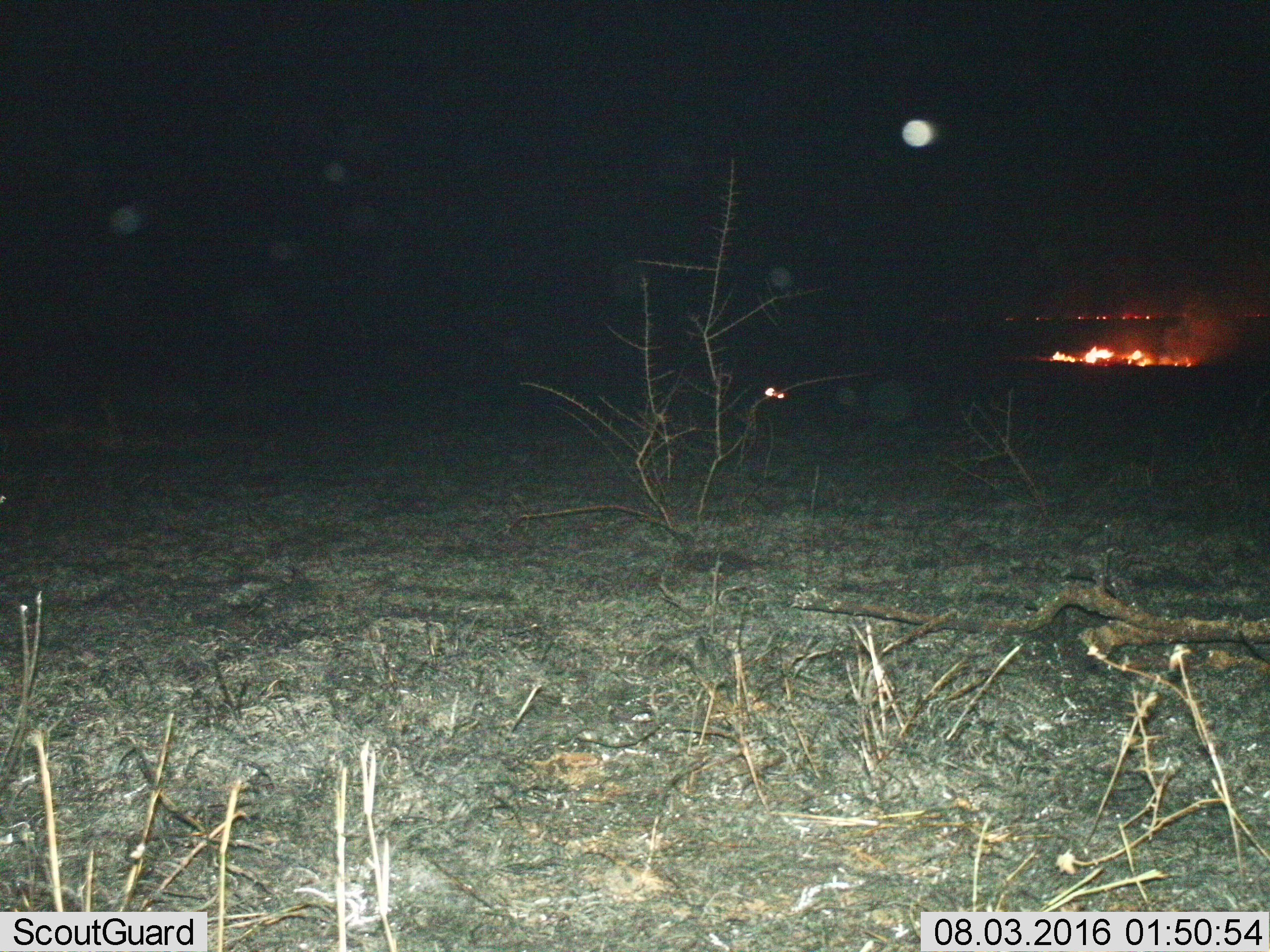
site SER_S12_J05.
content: unidentified animal